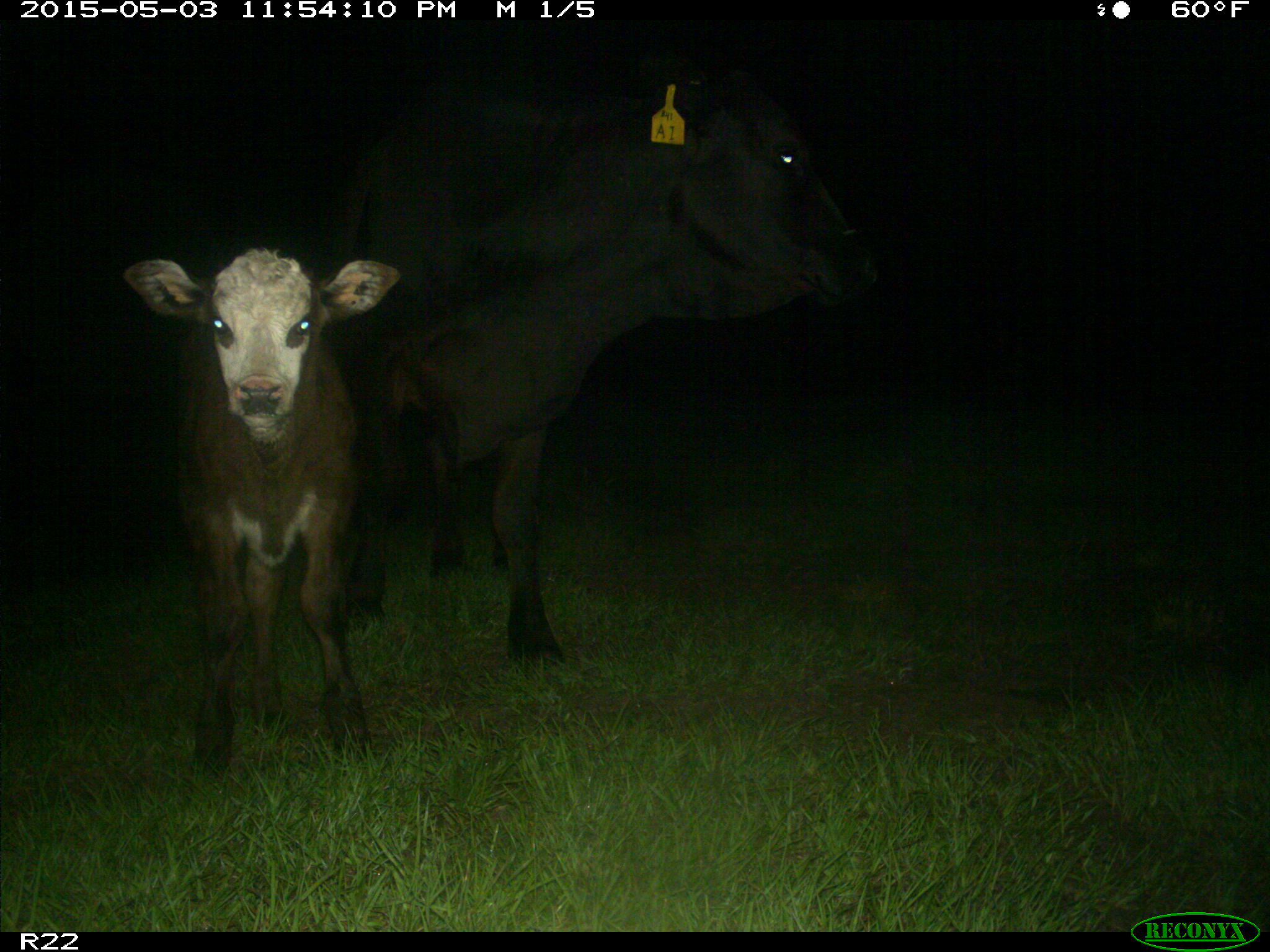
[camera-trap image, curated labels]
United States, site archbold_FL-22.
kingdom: Animalia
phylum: Chordata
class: Mammalia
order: Artiodactyla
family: Bovidae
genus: Bos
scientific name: Bos taurus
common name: domestic cow